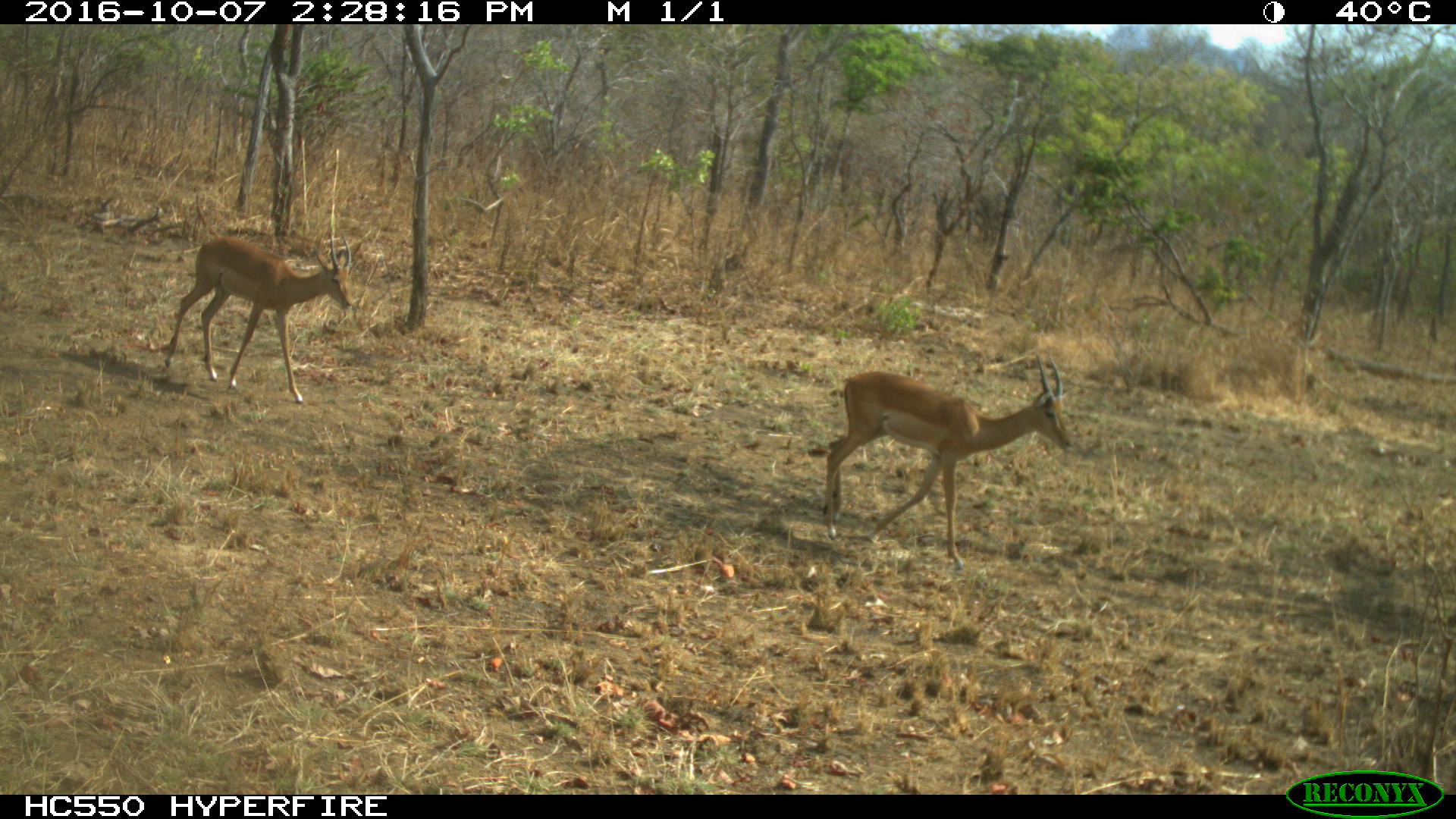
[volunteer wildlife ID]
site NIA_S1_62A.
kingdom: Animalia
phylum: Chordata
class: Mammalia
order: Artiodactyla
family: Bovidae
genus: Aepyceros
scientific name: Aepyceros melampus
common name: impala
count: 2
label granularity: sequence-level